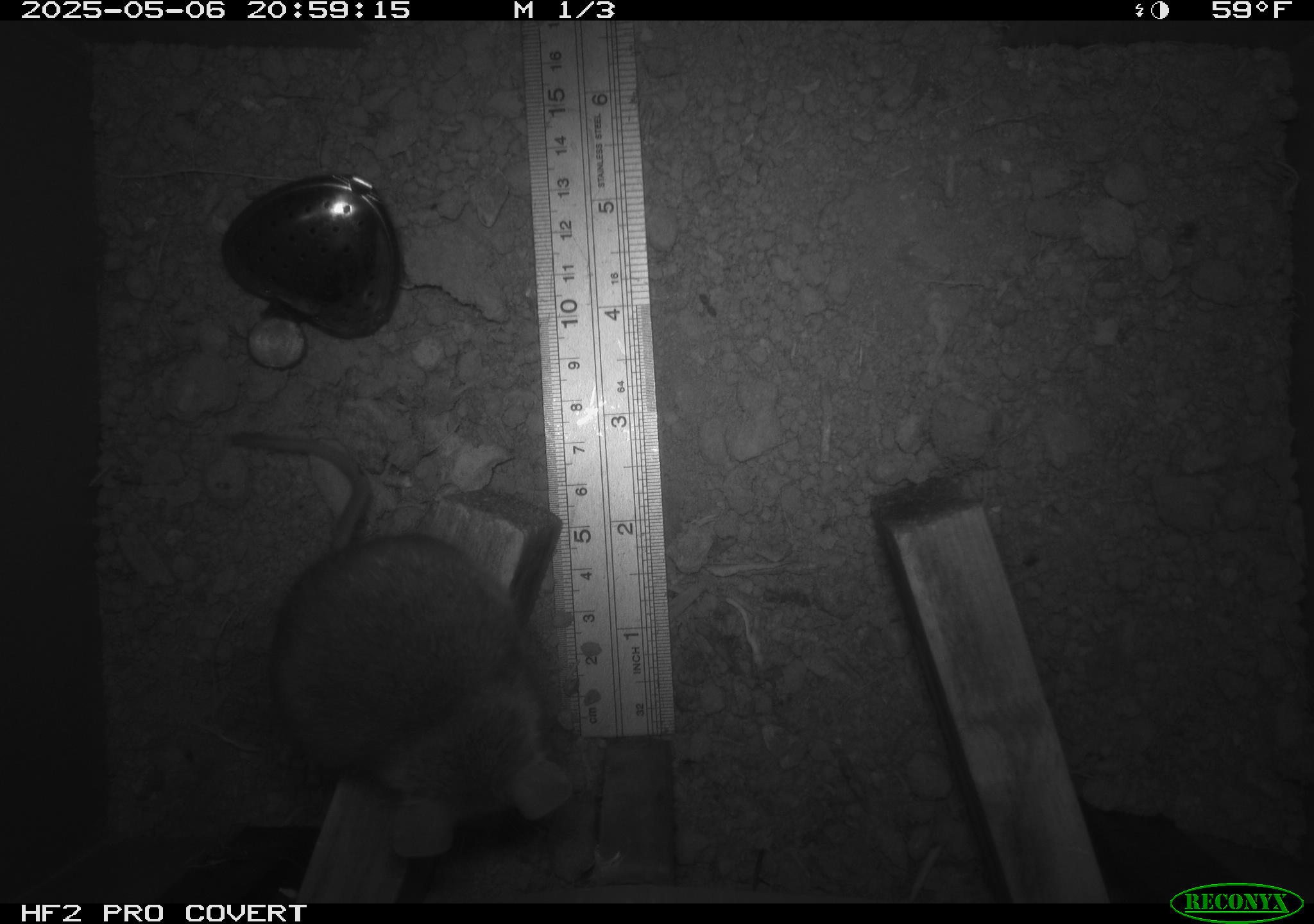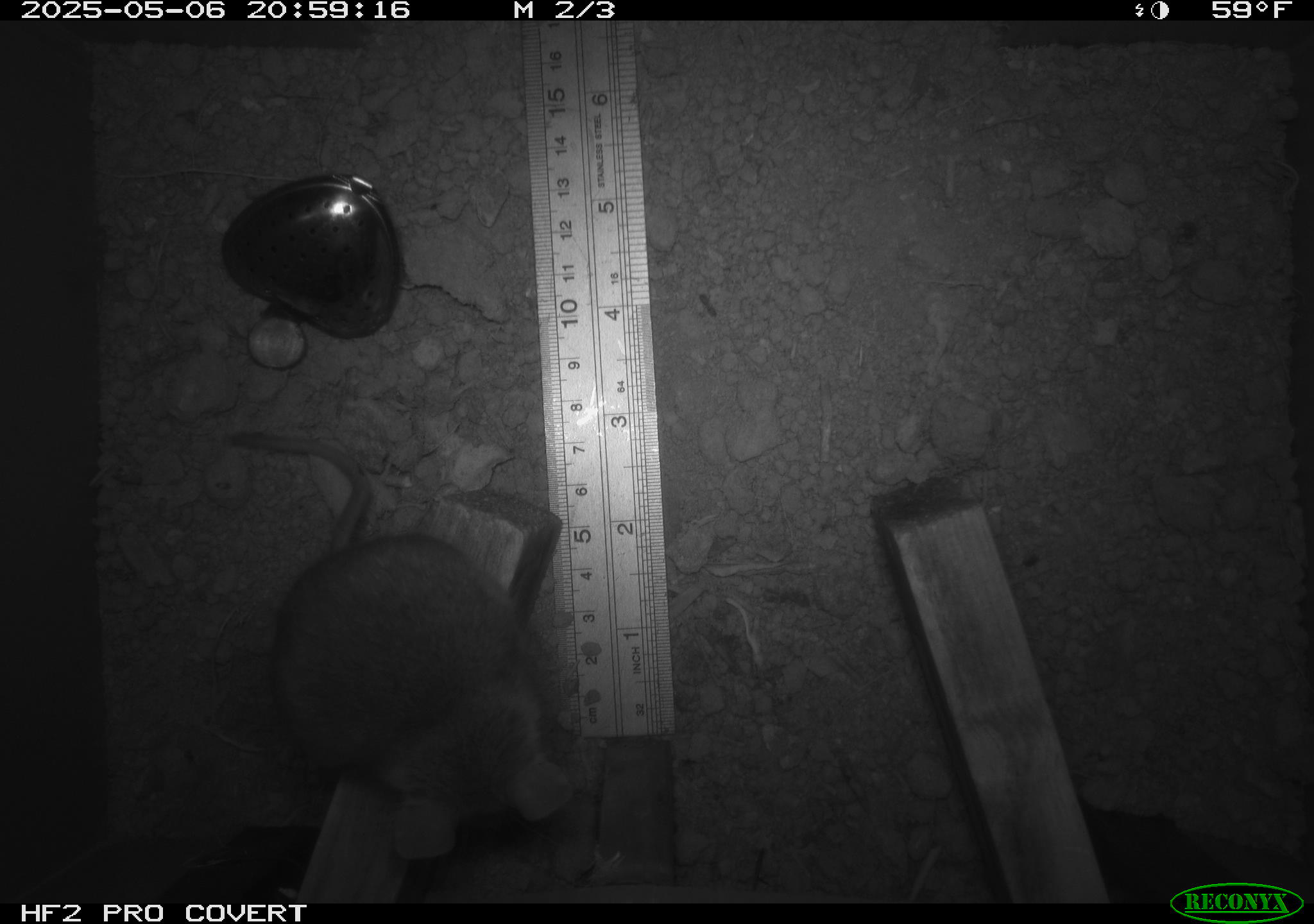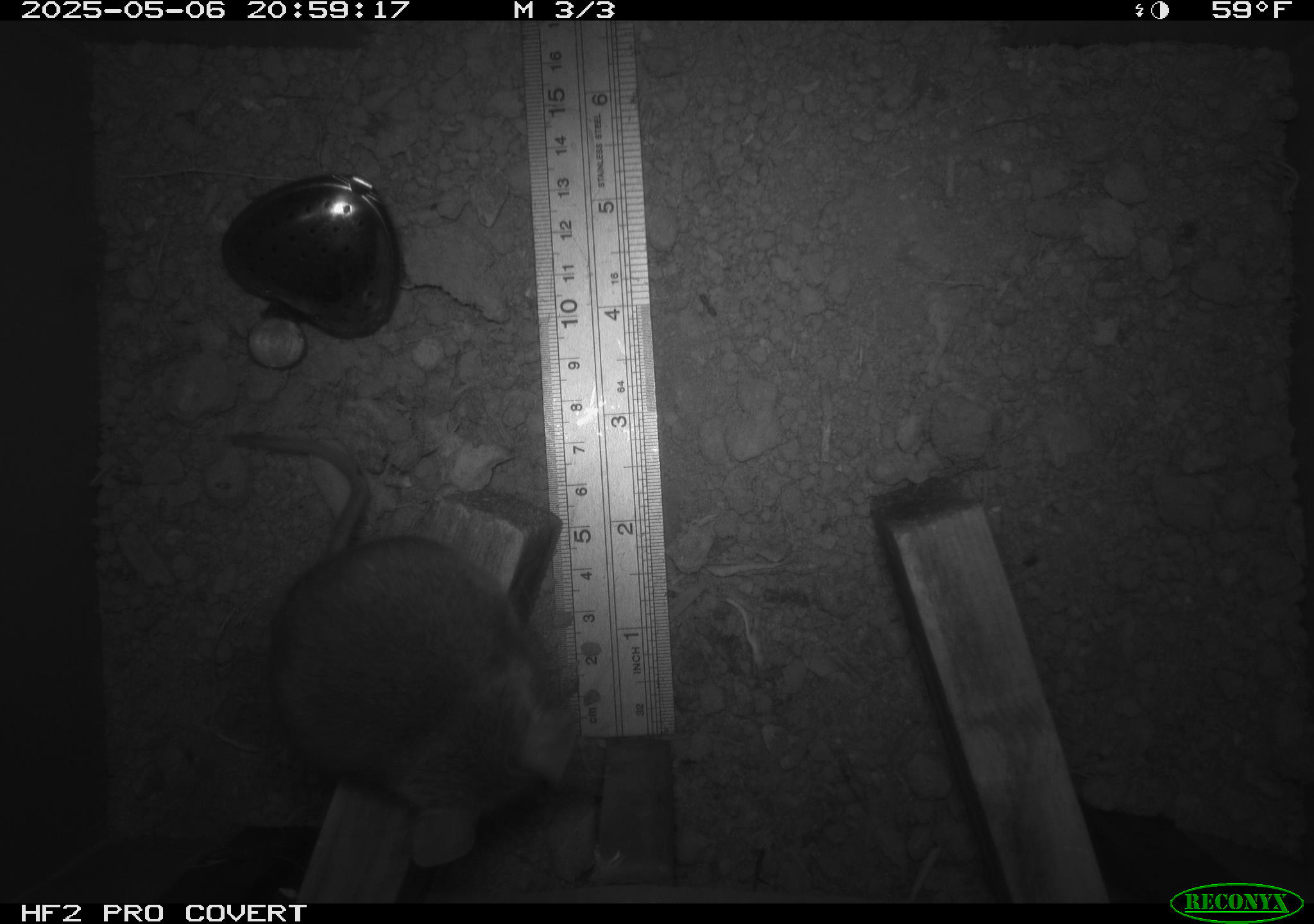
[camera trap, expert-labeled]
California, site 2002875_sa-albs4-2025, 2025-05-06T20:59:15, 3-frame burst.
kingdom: Animalia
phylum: Chordata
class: Mammalia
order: Rodentia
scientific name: Rodentia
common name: mouse species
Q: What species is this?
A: Mouse species (Rodentia).